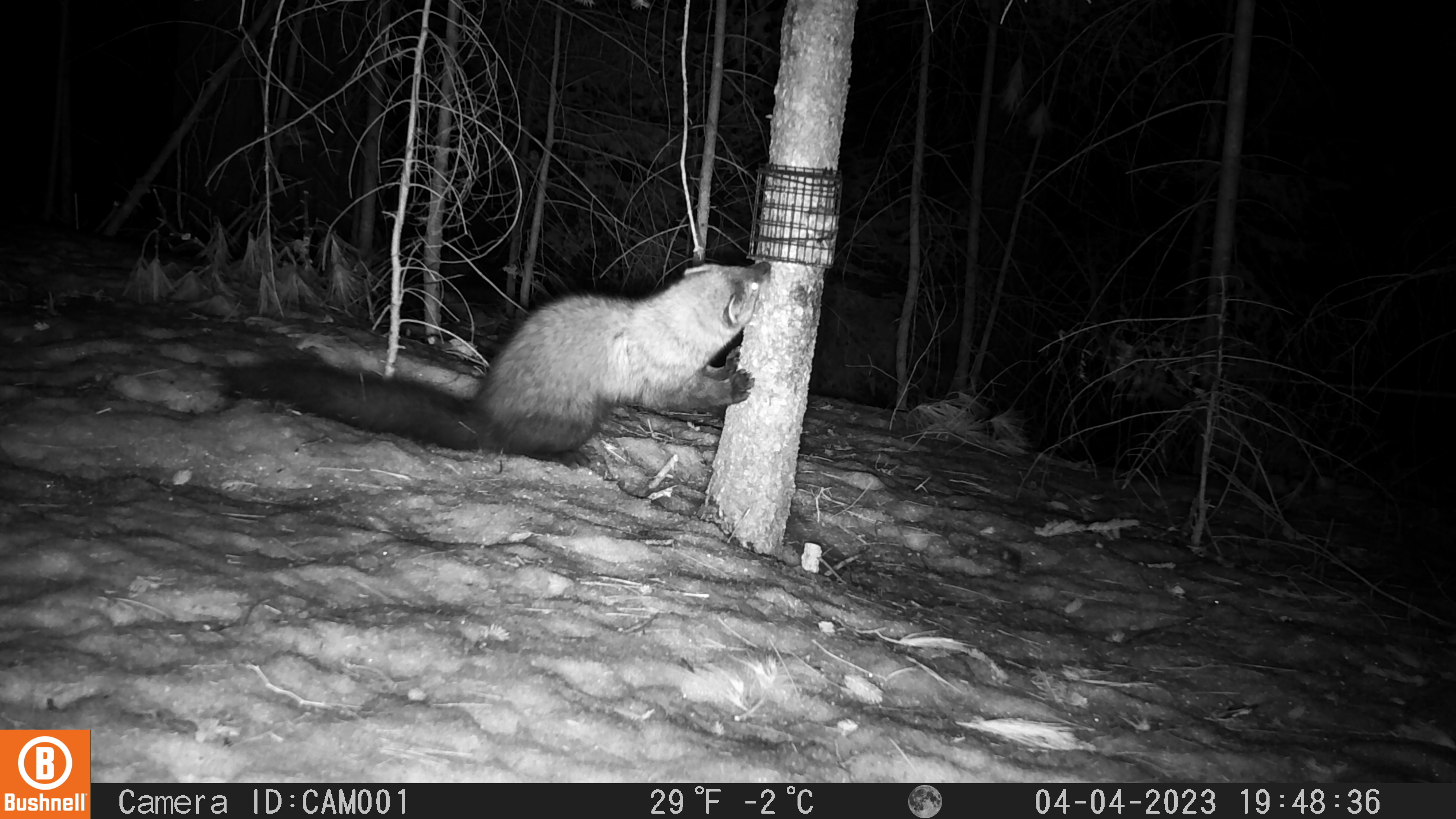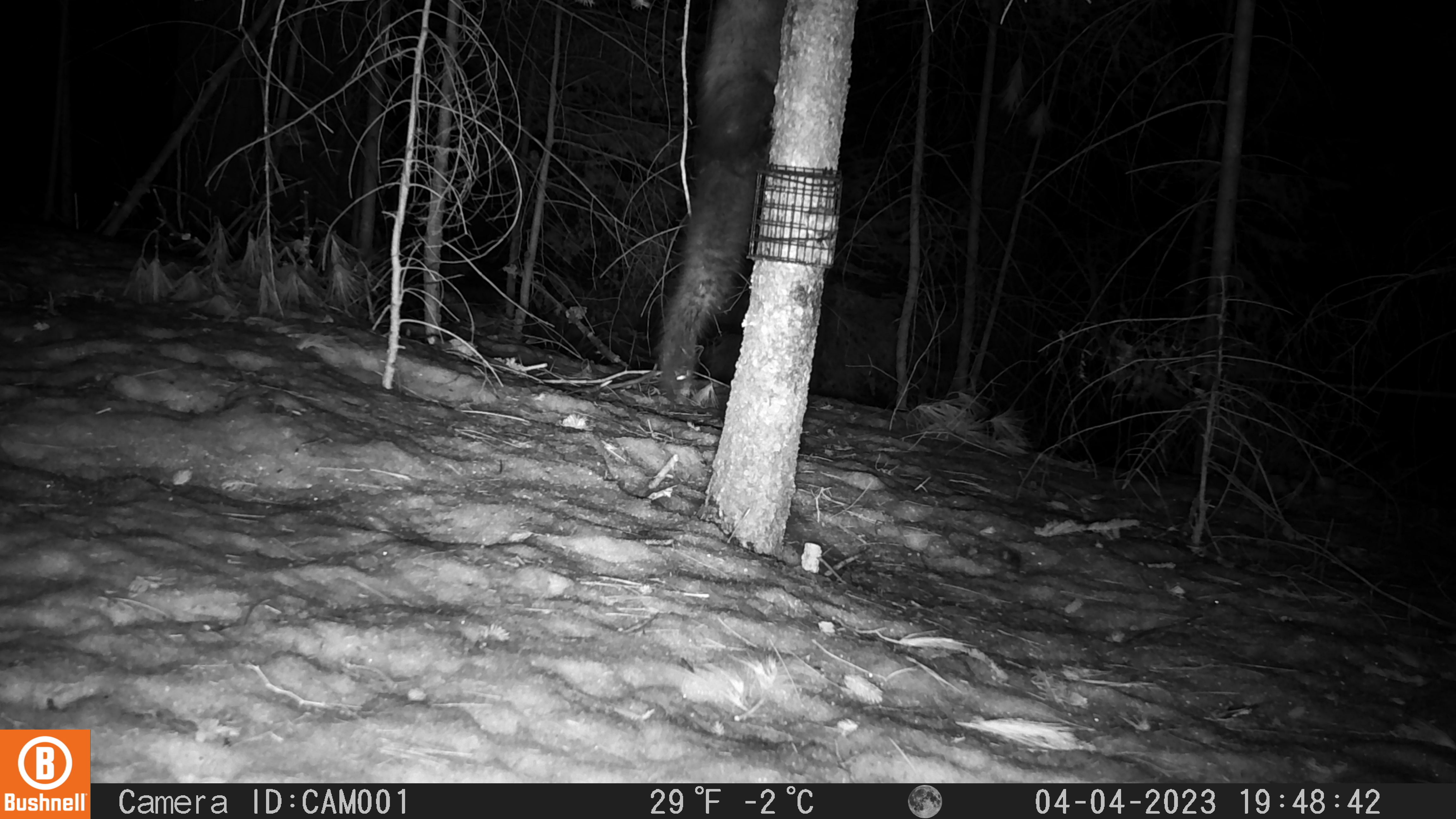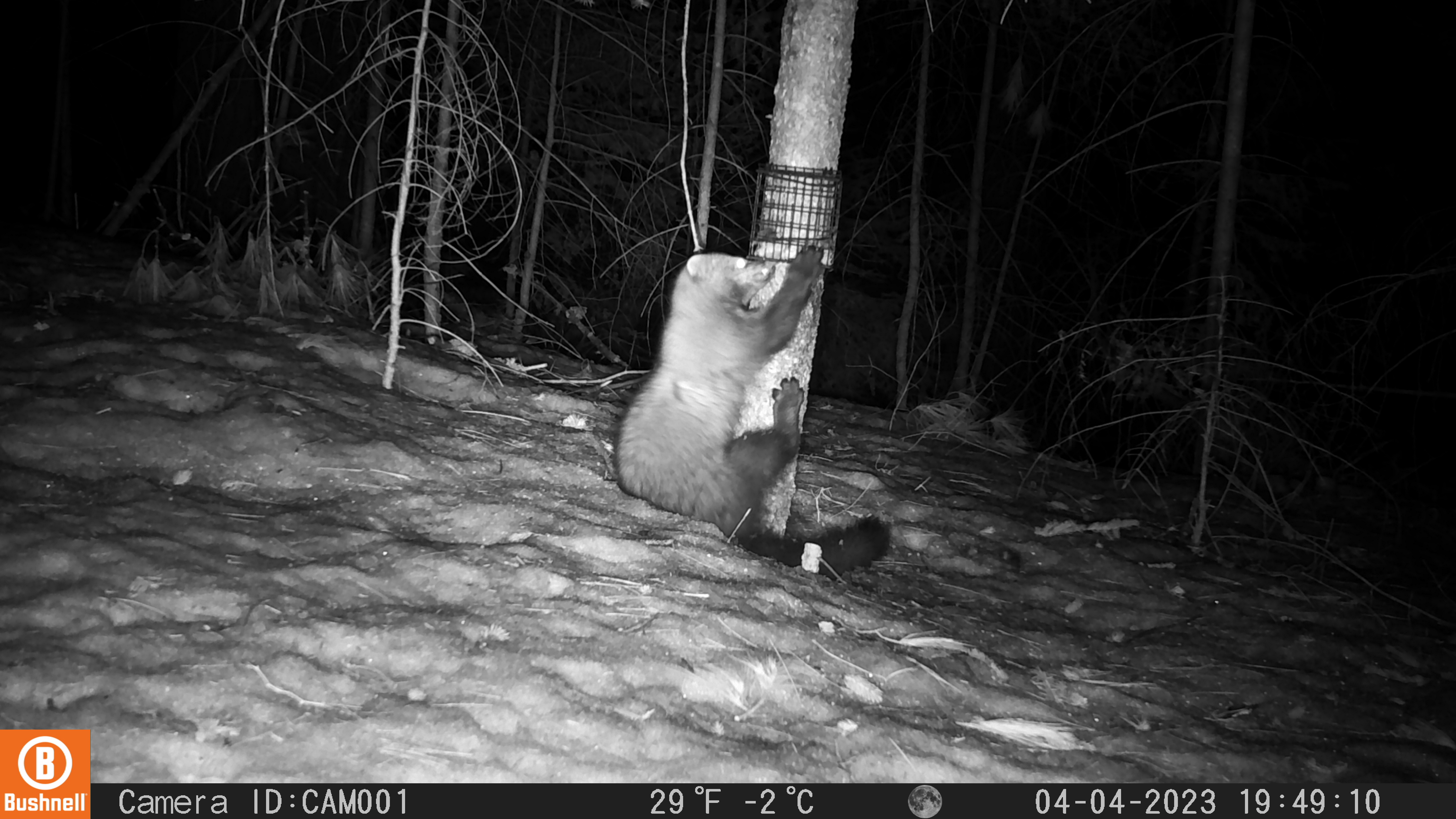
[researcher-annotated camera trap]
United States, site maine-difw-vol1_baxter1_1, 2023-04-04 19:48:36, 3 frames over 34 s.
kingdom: Animalia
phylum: Chordata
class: Mammalia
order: Carnivora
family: Mustelidae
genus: Pekania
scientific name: Pekania pennanti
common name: fisher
Fisher (Pekania pennanti).